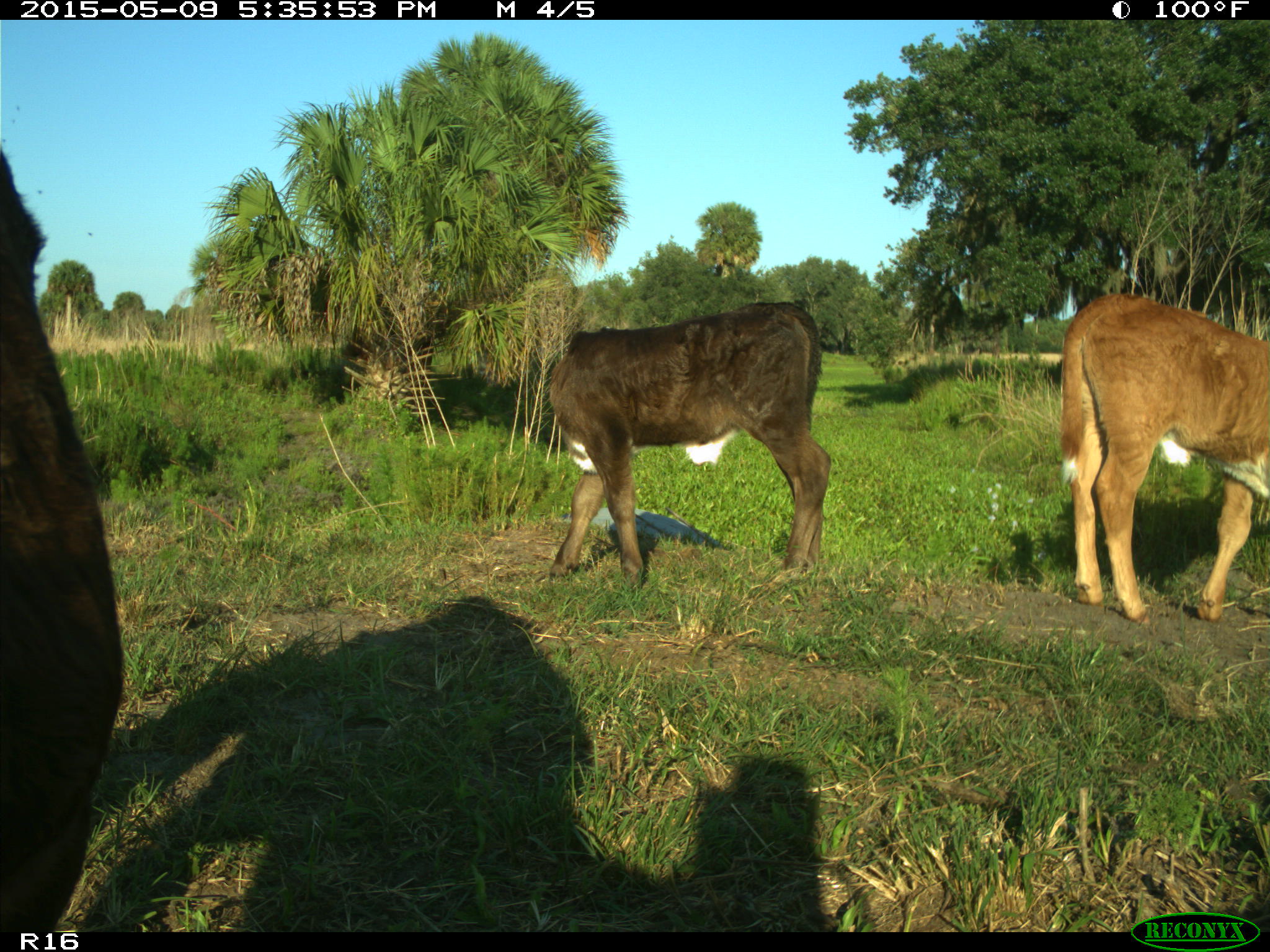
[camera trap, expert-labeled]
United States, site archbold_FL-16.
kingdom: Animalia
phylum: Chordata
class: Mammalia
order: Artiodactyla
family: Suidae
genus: Sus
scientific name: Sus scrofa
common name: wild boar